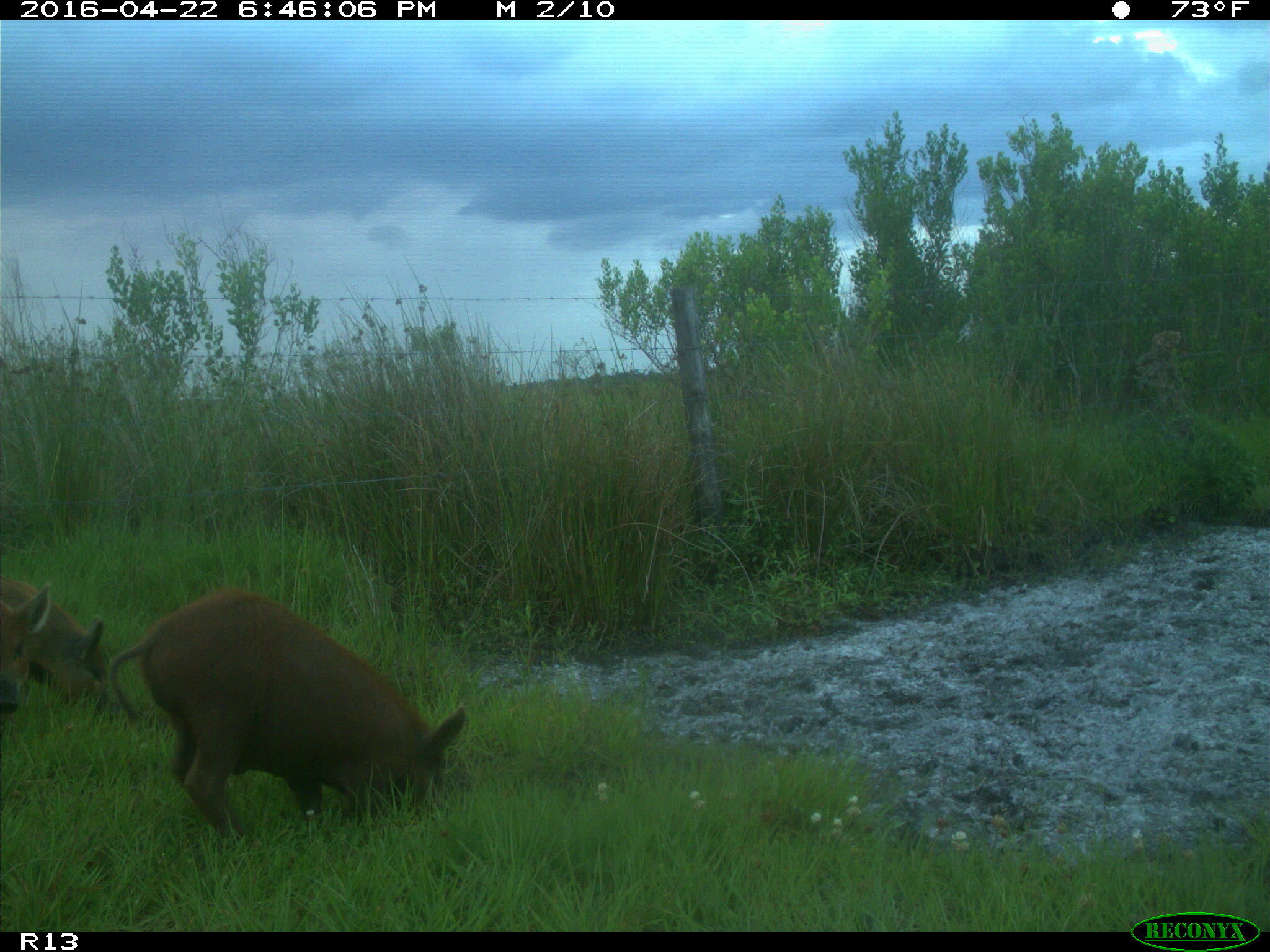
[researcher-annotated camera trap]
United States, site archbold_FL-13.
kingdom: Animalia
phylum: Chordata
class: Mammalia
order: Artiodactyla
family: Suidae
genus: Sus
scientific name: Sus scrofa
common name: wild boar